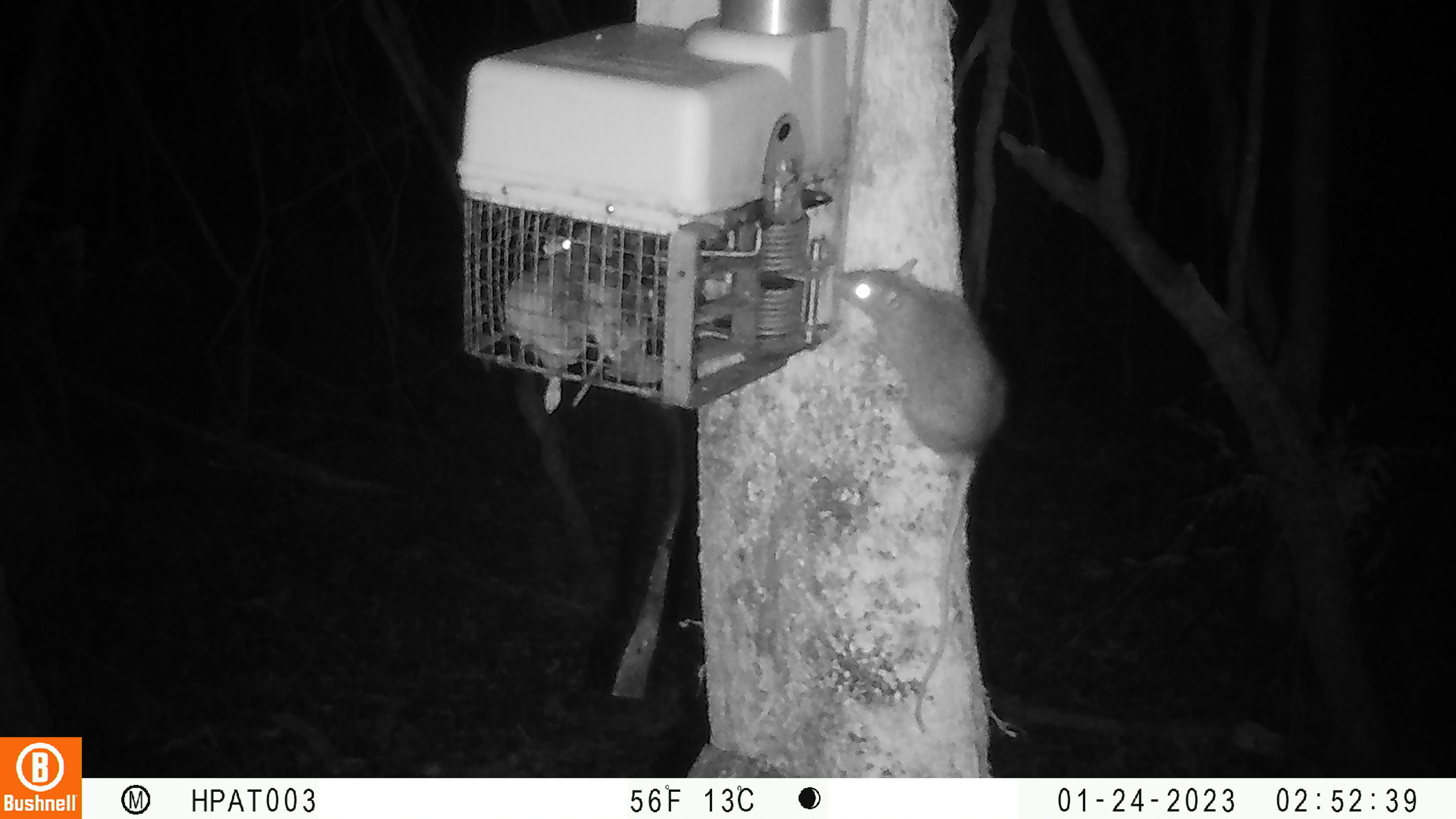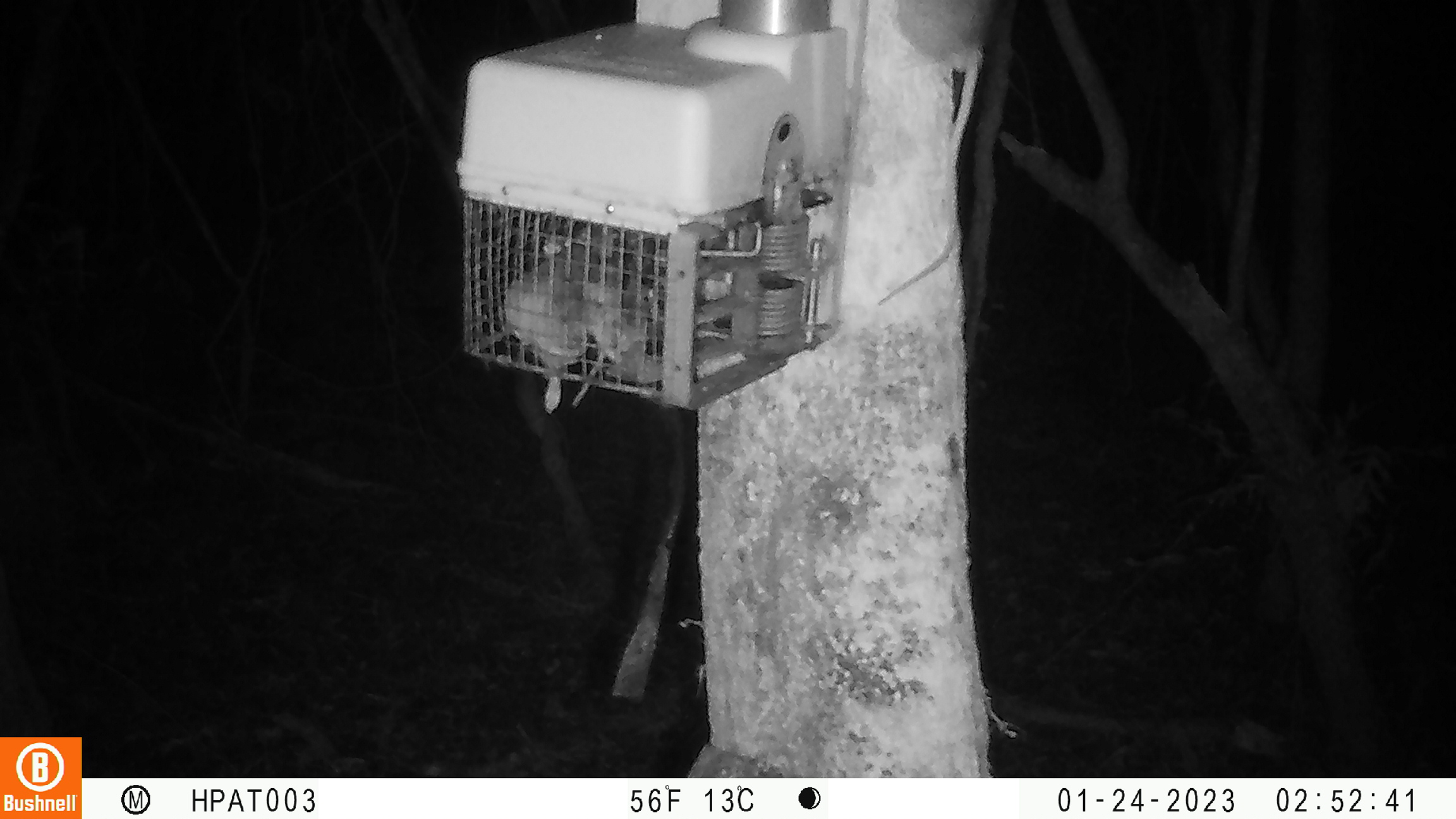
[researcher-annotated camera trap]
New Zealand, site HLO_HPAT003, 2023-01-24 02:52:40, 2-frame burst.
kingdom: Animalia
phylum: Chordata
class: Mammalia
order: Rodentia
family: Muridae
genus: Rattus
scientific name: Rattus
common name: rat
Rat (Rattus).